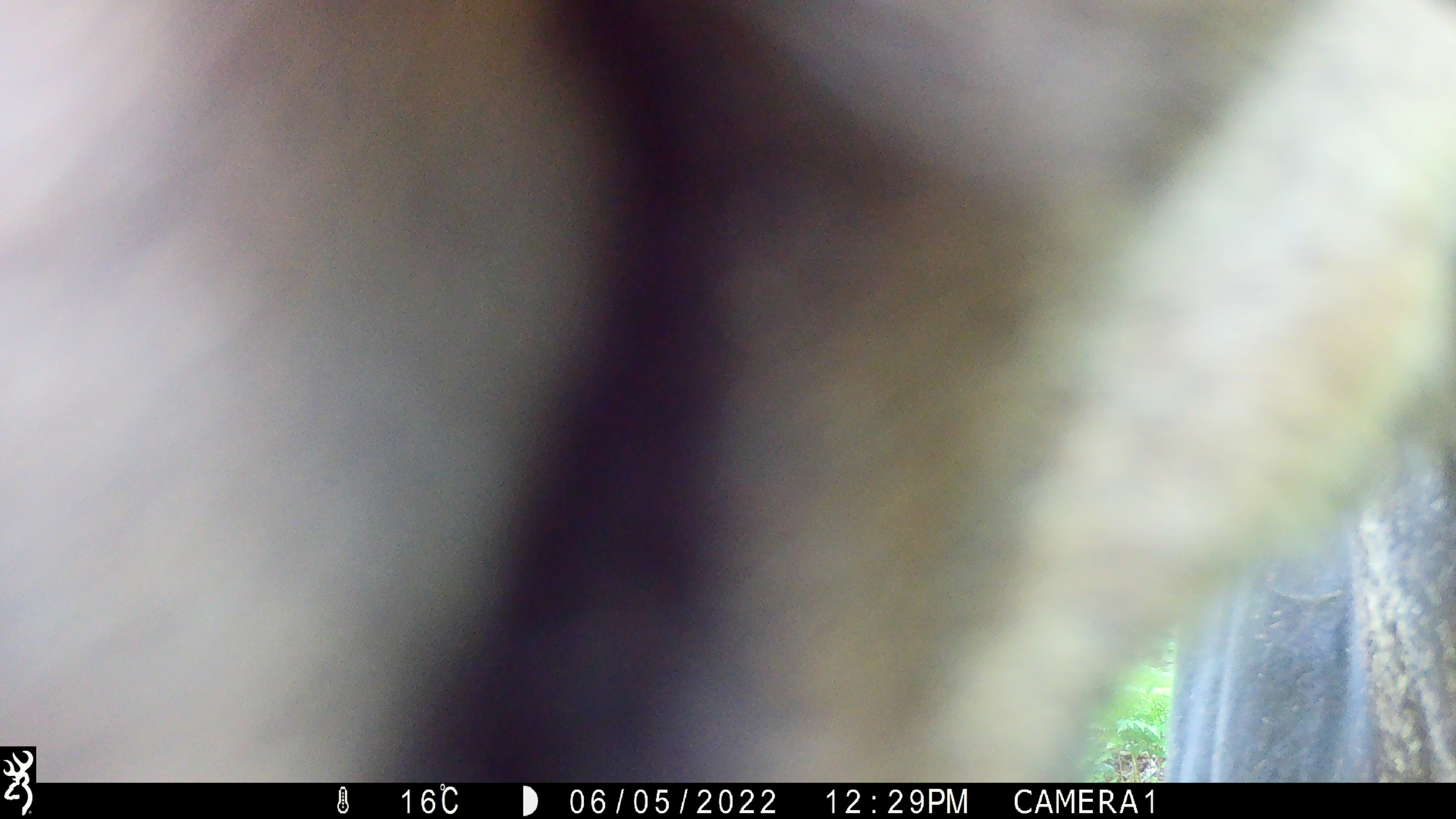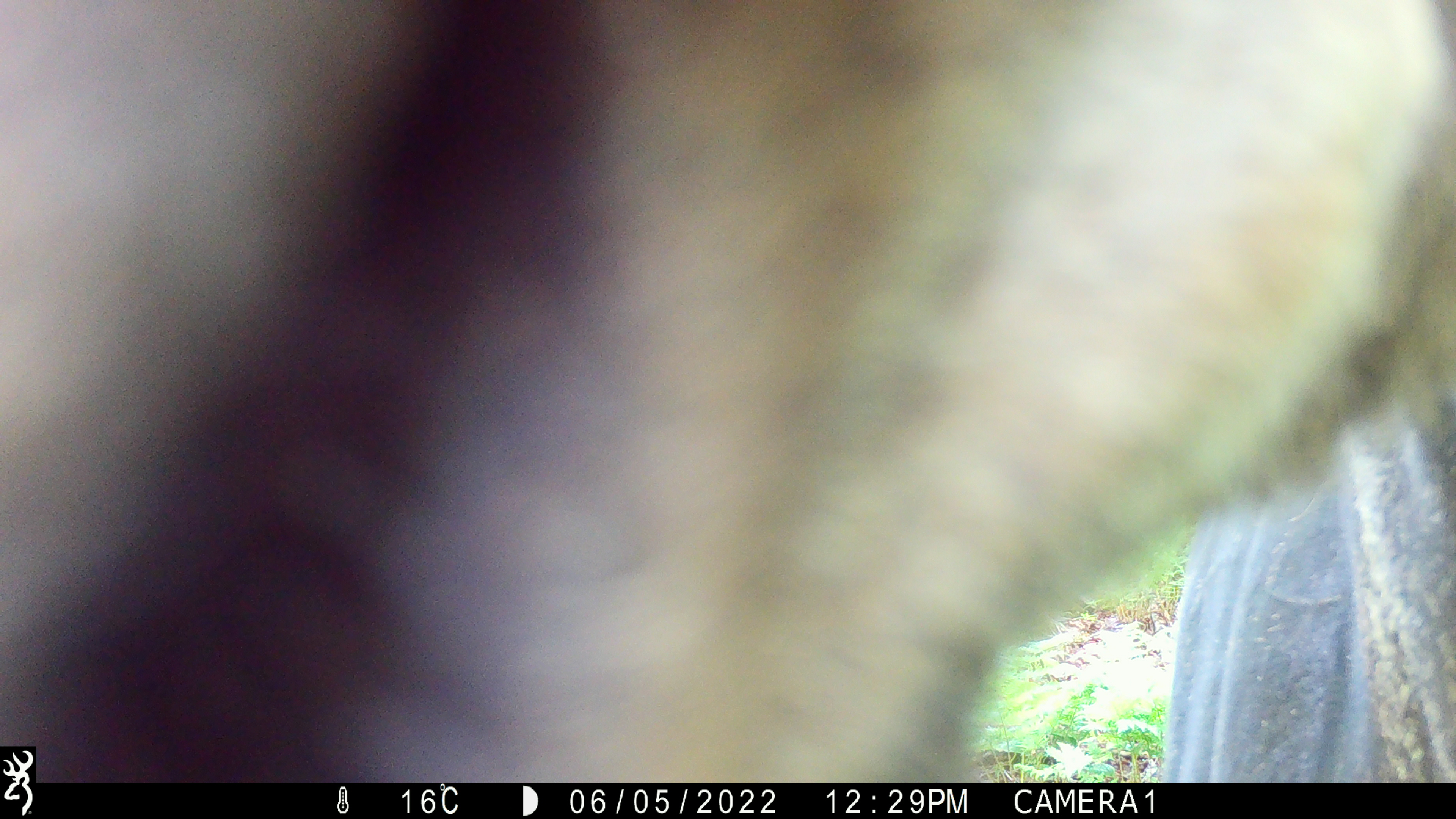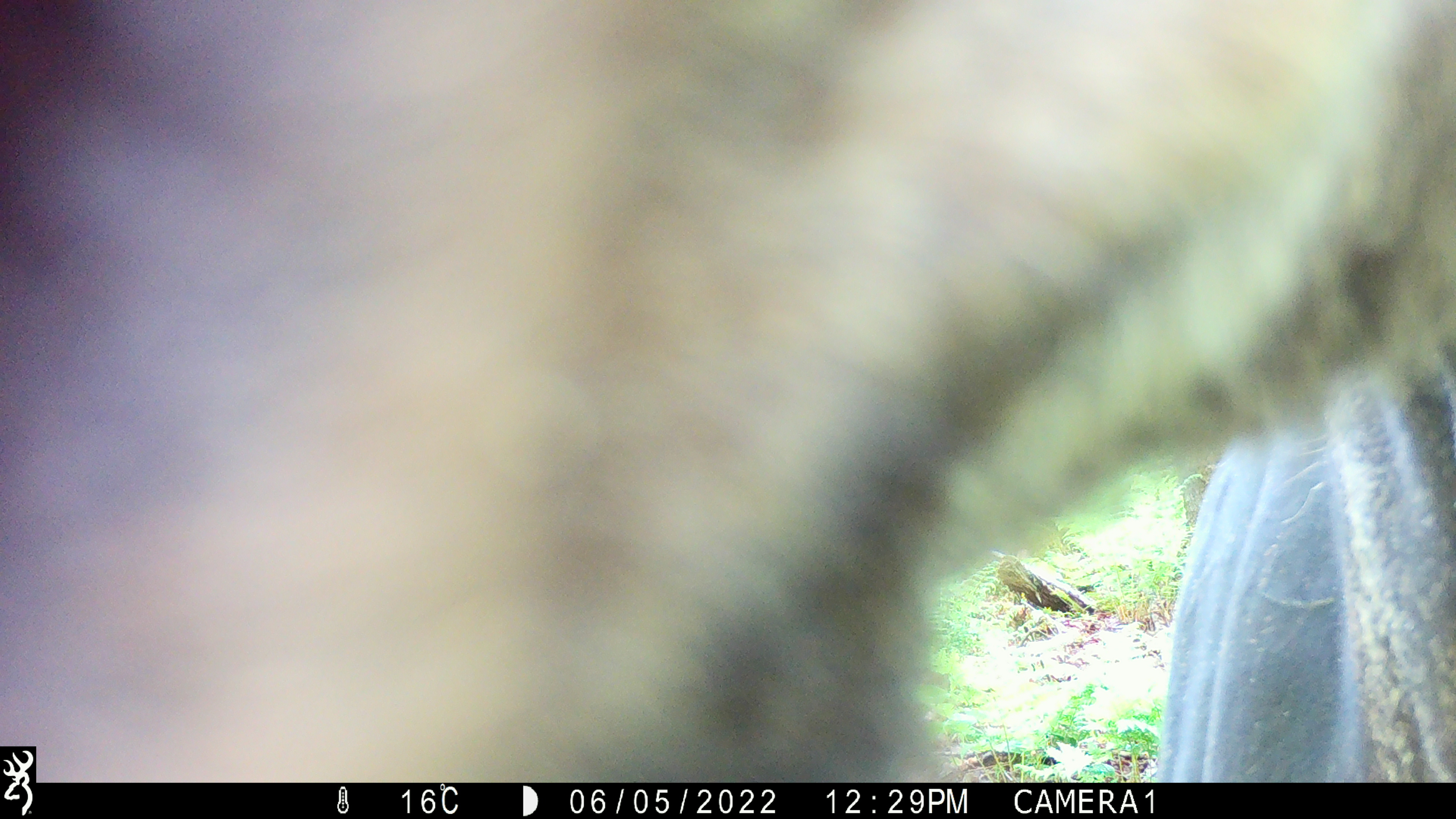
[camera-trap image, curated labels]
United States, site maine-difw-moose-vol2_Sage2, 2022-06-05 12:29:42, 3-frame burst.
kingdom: Animalia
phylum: Chordata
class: Mammalia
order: Artiodactyla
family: Cervidae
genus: Alces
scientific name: Alces alces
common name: moose